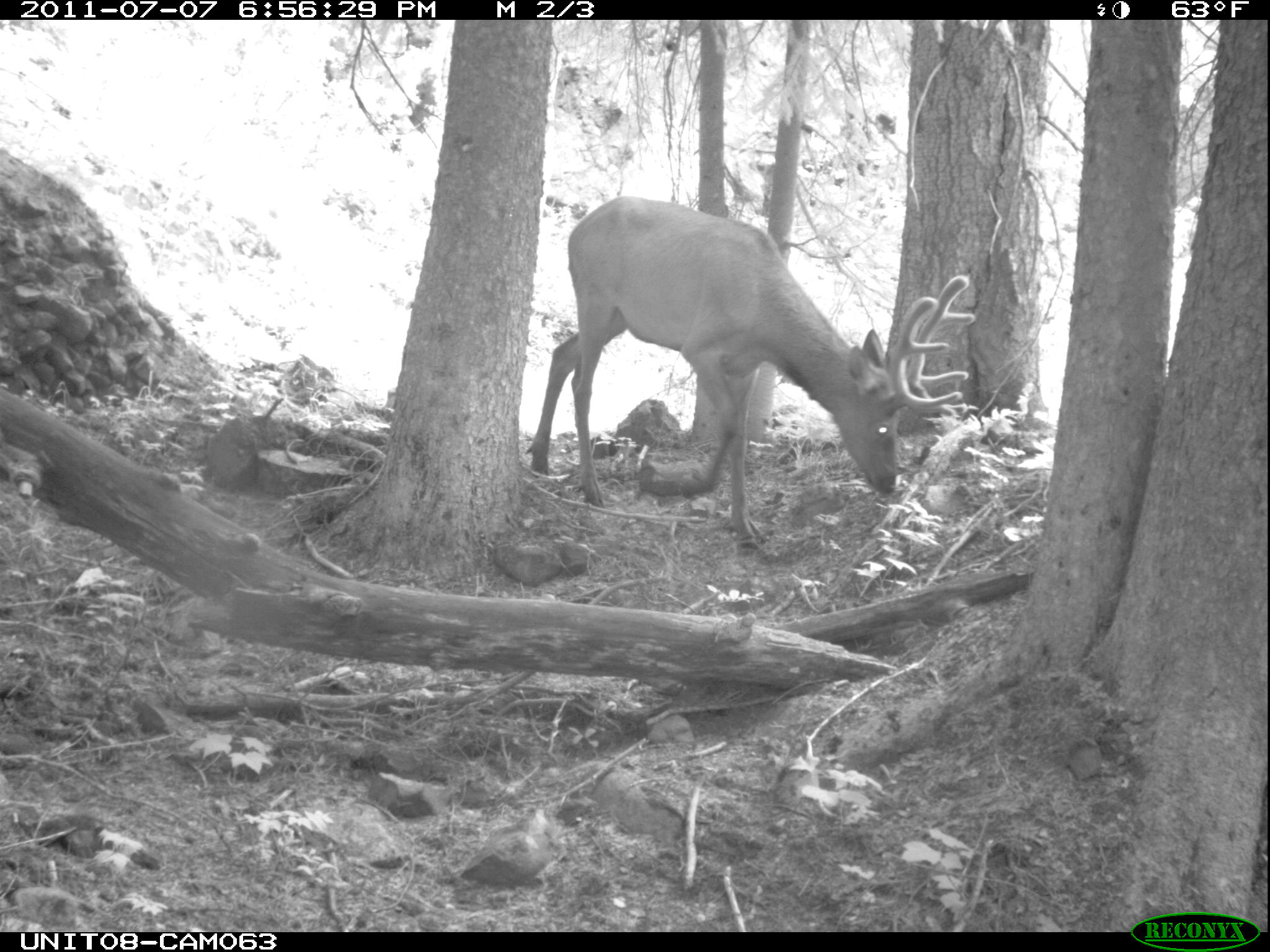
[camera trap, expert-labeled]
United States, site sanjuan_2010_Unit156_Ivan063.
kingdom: Animalia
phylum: Chordata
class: Mammalia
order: Artiodactyla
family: Cervidae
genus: Cervus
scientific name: Cervus elaphus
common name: red deer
Cervus elaphus (red deer).